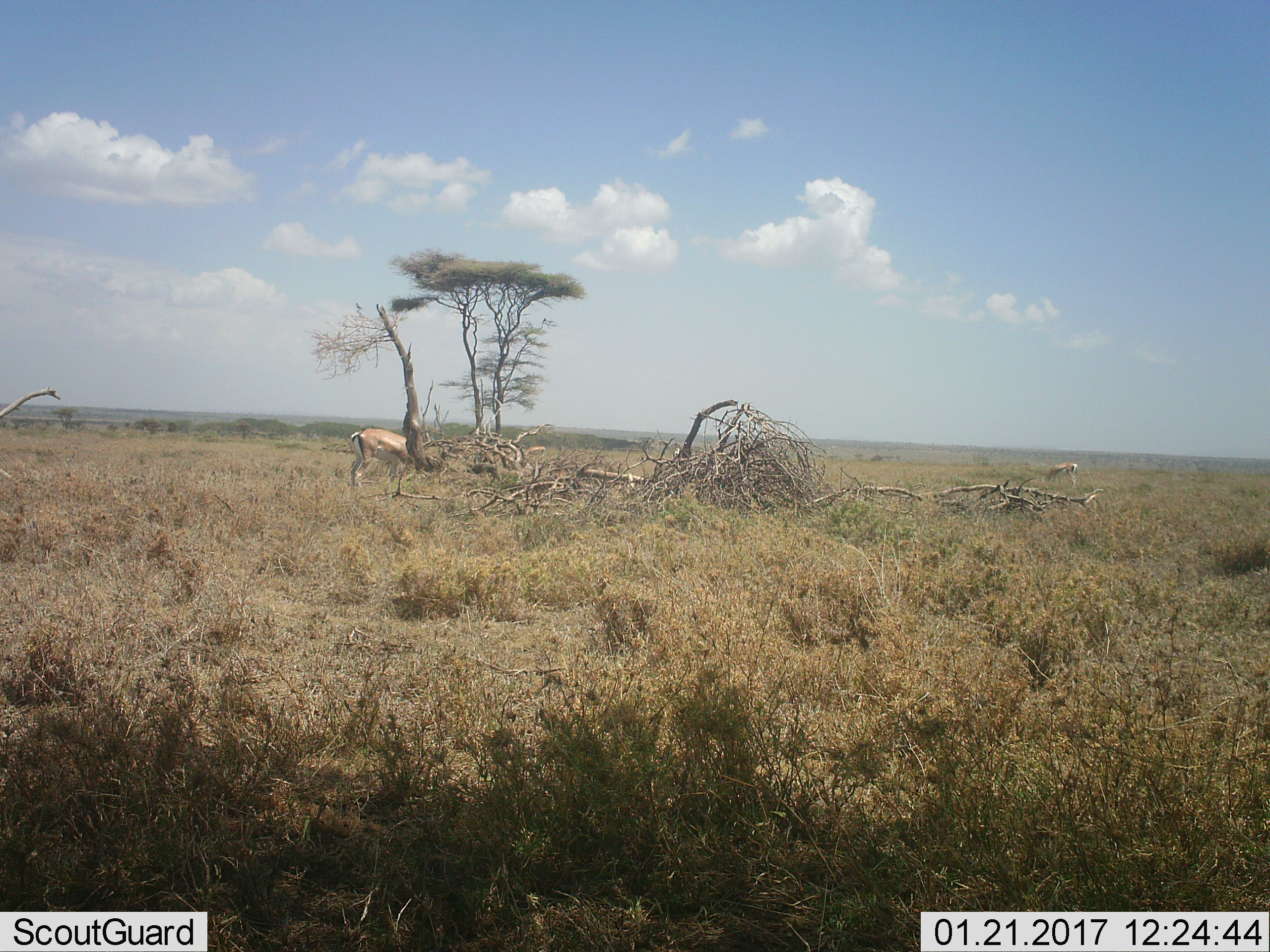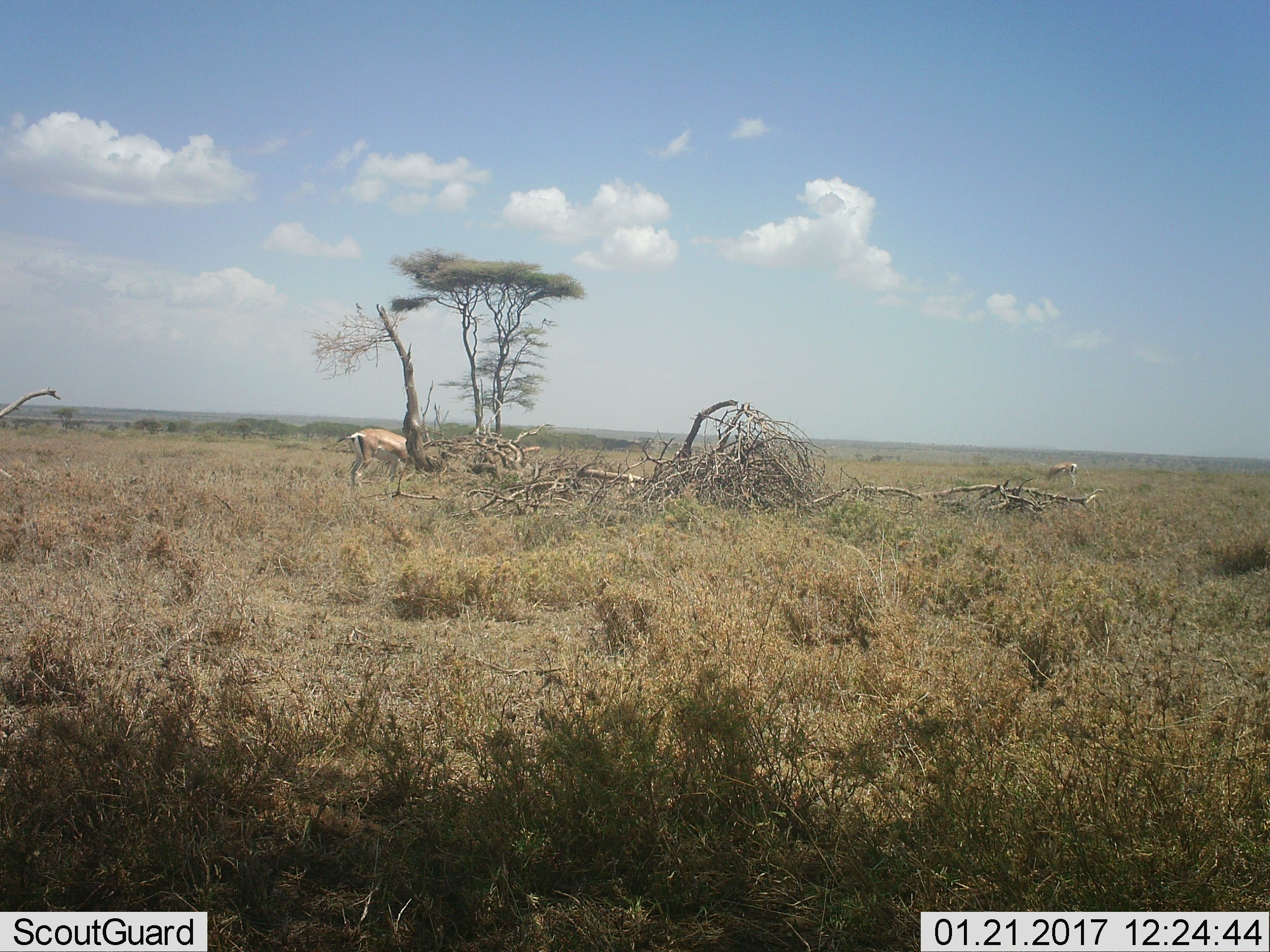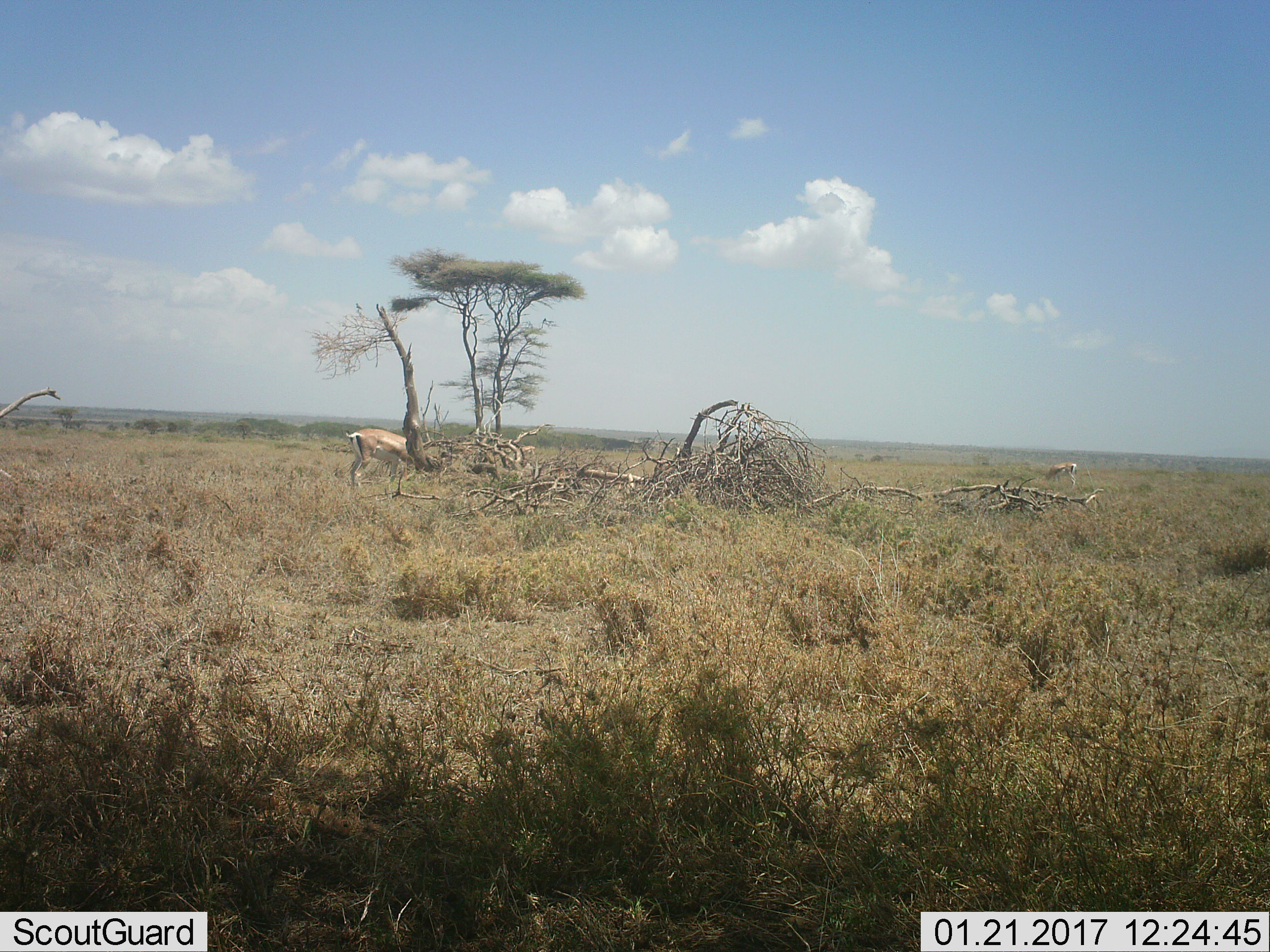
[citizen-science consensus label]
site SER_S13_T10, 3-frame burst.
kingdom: Animalia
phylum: Chordata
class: Mammalia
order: Artiodactyla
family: Bovidae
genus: Eudorcas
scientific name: Eudorcas thomsonii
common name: thomson's gazelle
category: gazellethomsons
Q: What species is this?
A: Gazellethomsons (thomson's gazelle) (Eudorcas thomsonii).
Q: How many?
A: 3.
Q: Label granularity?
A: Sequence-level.